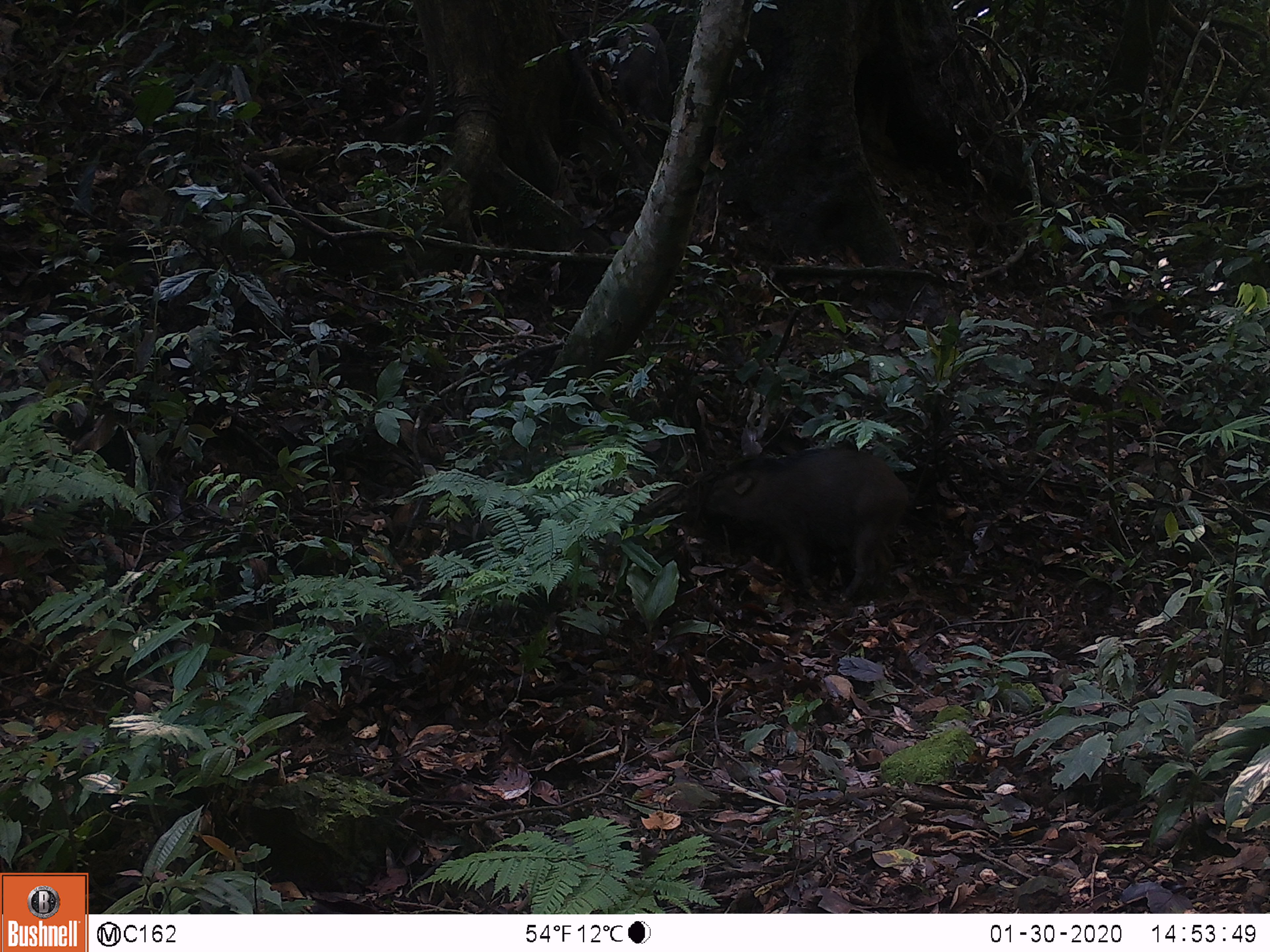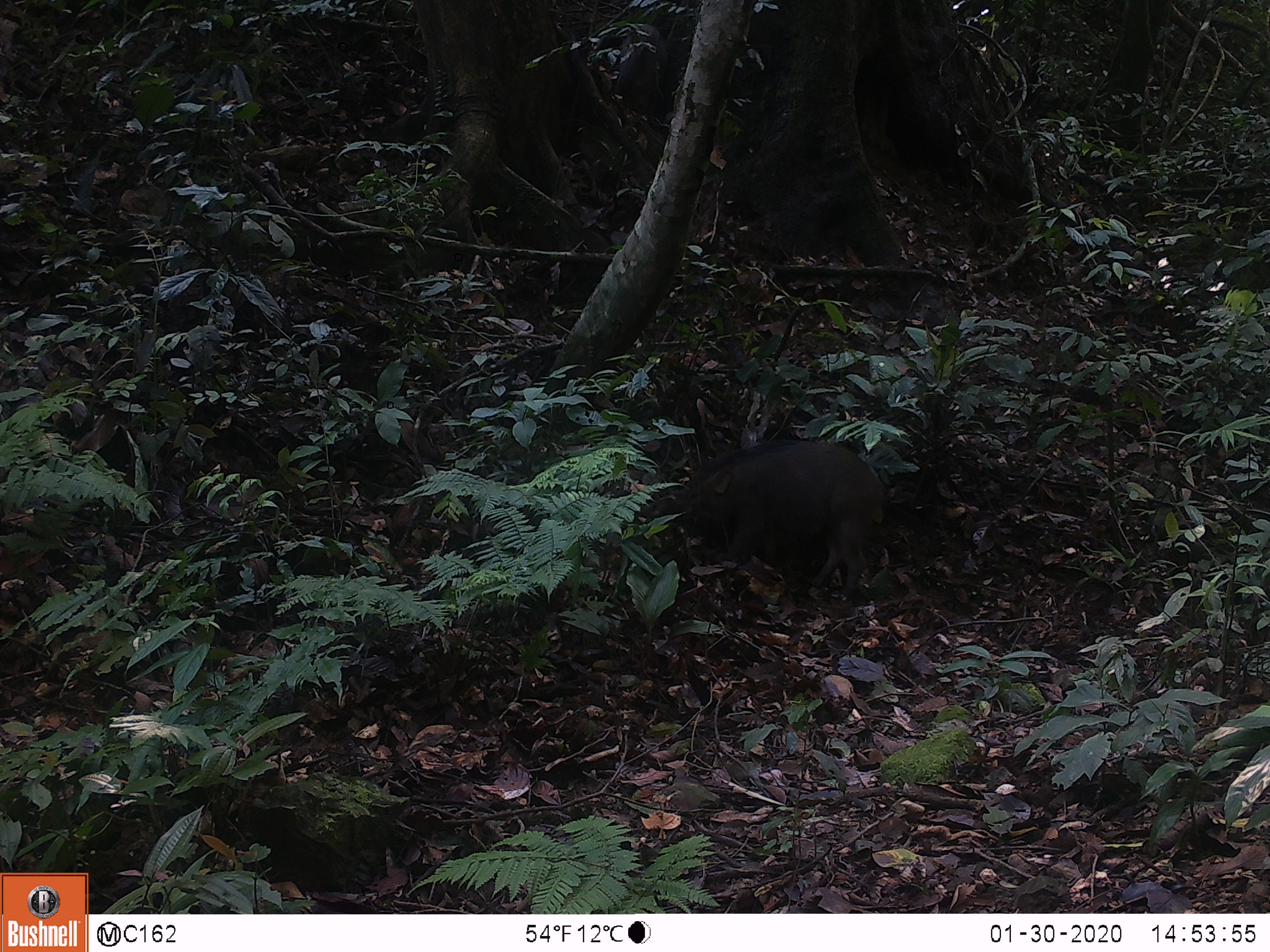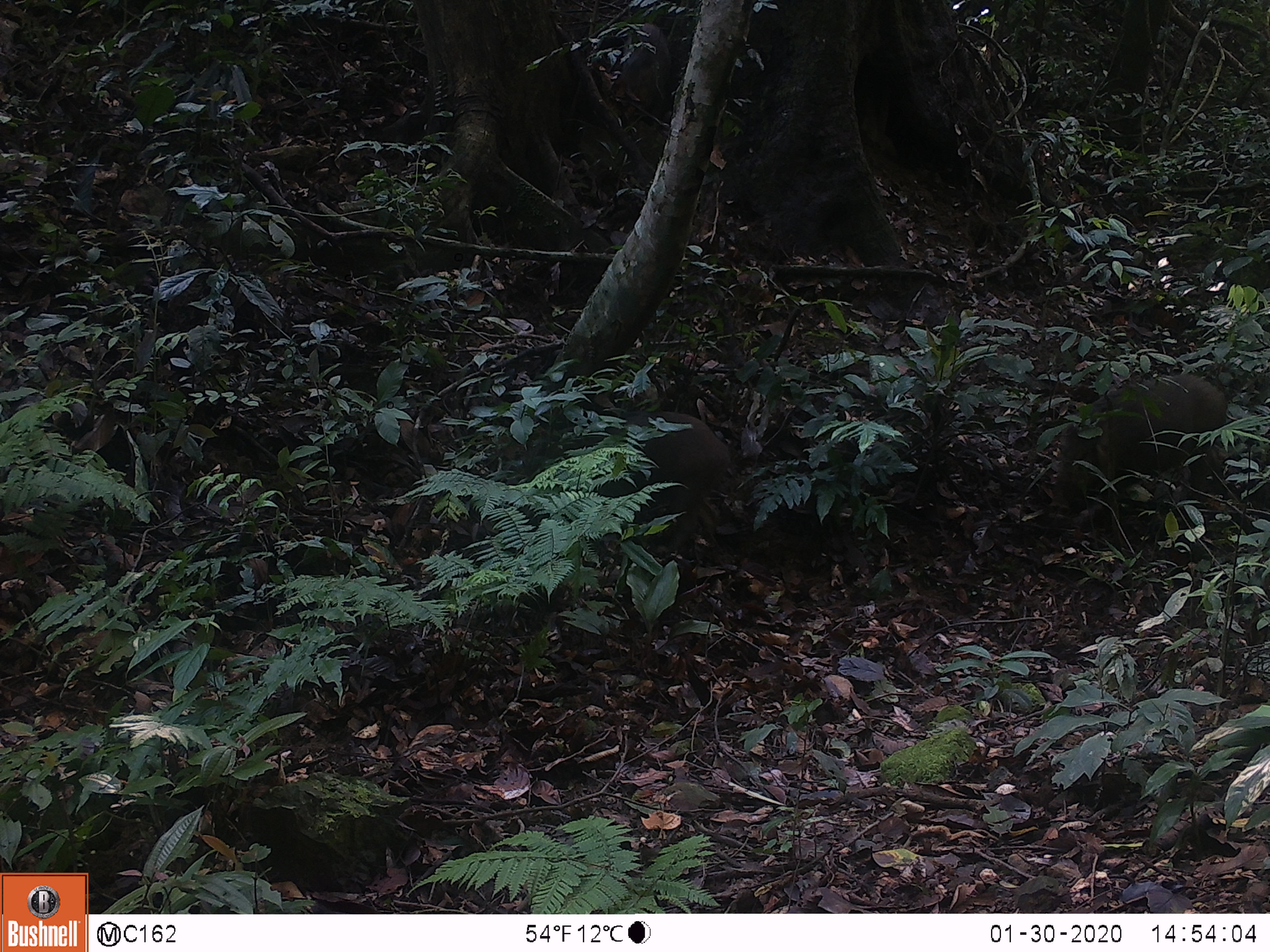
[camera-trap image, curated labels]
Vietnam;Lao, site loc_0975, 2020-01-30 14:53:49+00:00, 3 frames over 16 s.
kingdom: Animalia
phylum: Chordata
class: Mammalia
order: Artiodactyla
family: Suidae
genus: Sus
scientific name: Sus scrofa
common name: eurasian wild pig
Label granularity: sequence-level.